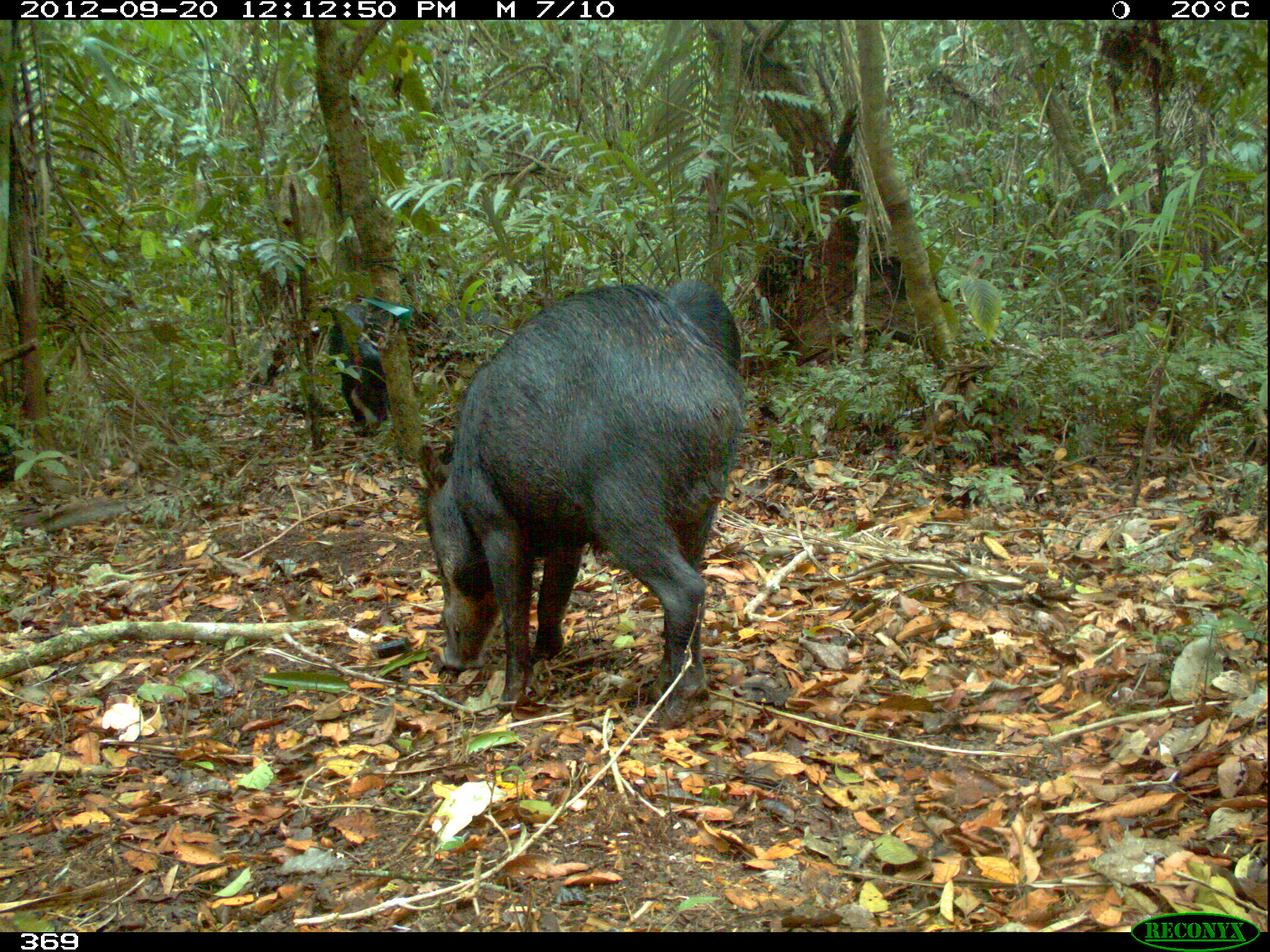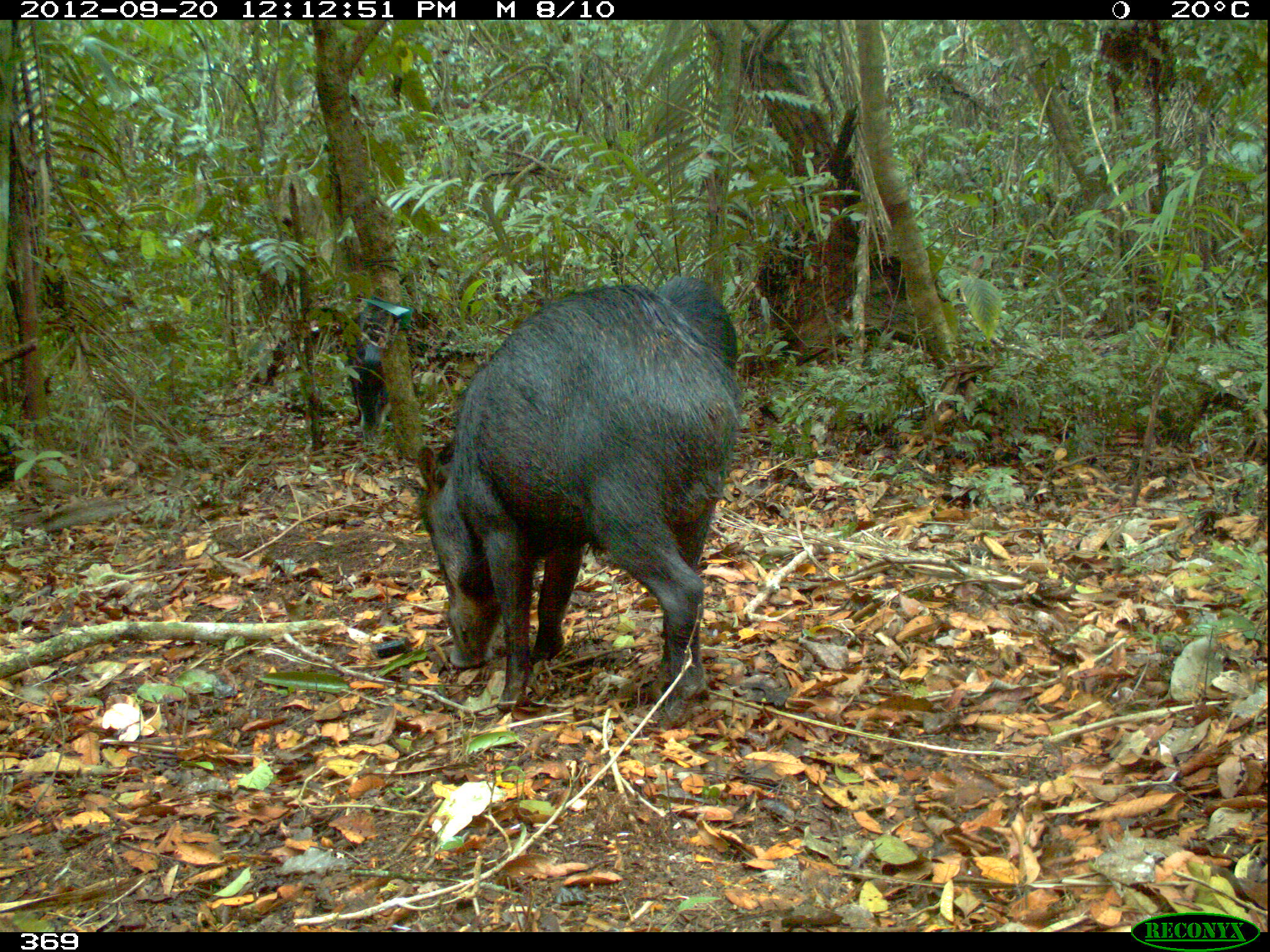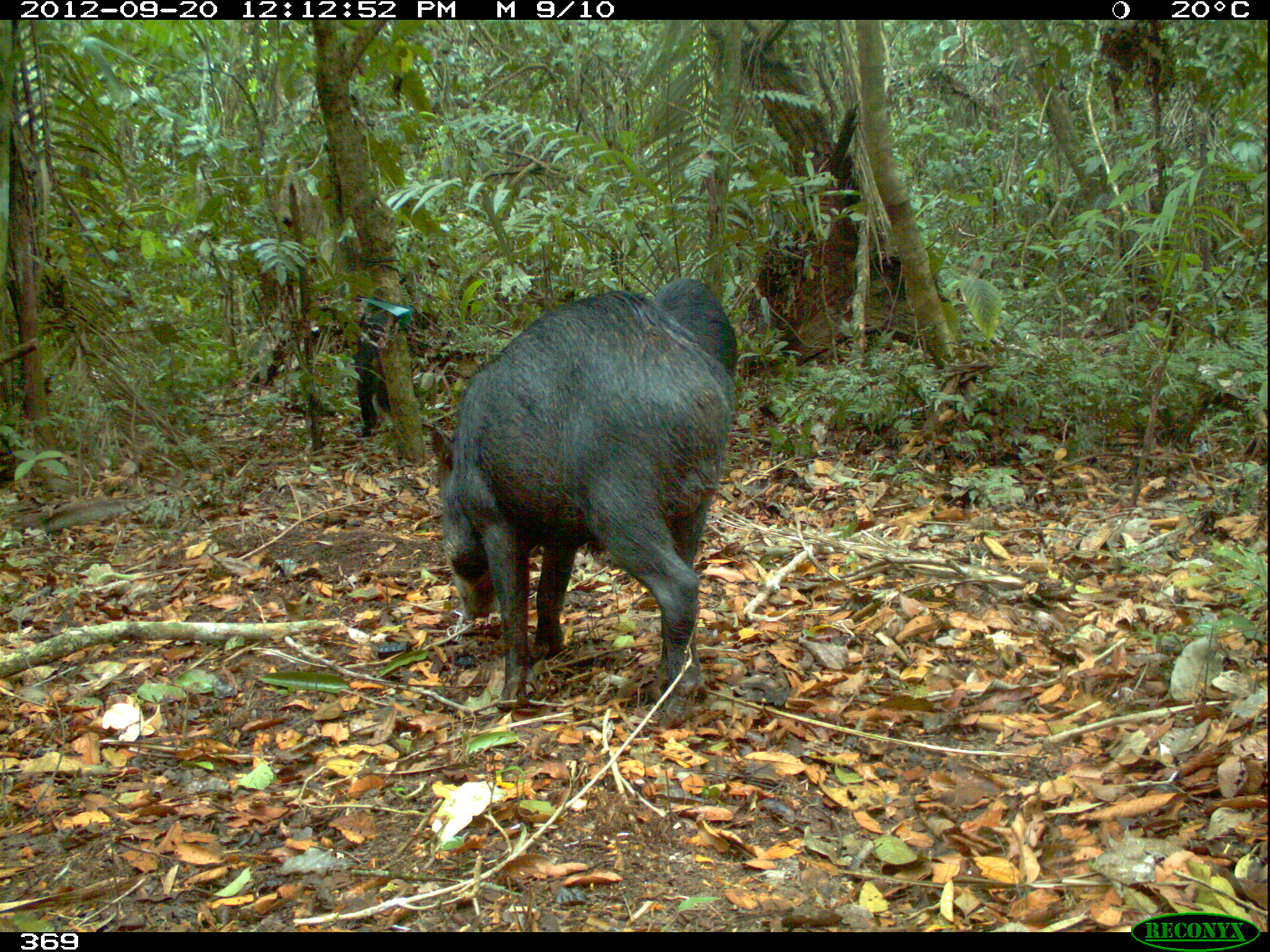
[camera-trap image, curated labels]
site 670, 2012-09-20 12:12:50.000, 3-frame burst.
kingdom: Animalia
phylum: Chordata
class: Mammalia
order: Artiodactyla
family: Tayassuidae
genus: Tayassu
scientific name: Tayassu pecari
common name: white-lipped peccary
Tayassu pecari (white-lipped peccary).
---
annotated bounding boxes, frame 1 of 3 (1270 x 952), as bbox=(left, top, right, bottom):
tayassu pecari: bbox=(417, 277, 747, 718); bbox=(320, 283, 507, 356); bbox=(339, 340, 394, 432)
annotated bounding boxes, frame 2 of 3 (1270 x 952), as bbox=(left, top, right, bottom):
tayassu pecari: bbox=(416, 274, 742, 729); bbox=(341, 313, 394, 439)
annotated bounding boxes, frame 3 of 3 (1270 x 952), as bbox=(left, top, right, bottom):
tayassu pecari: bbox=(418, 274, 740, 731)